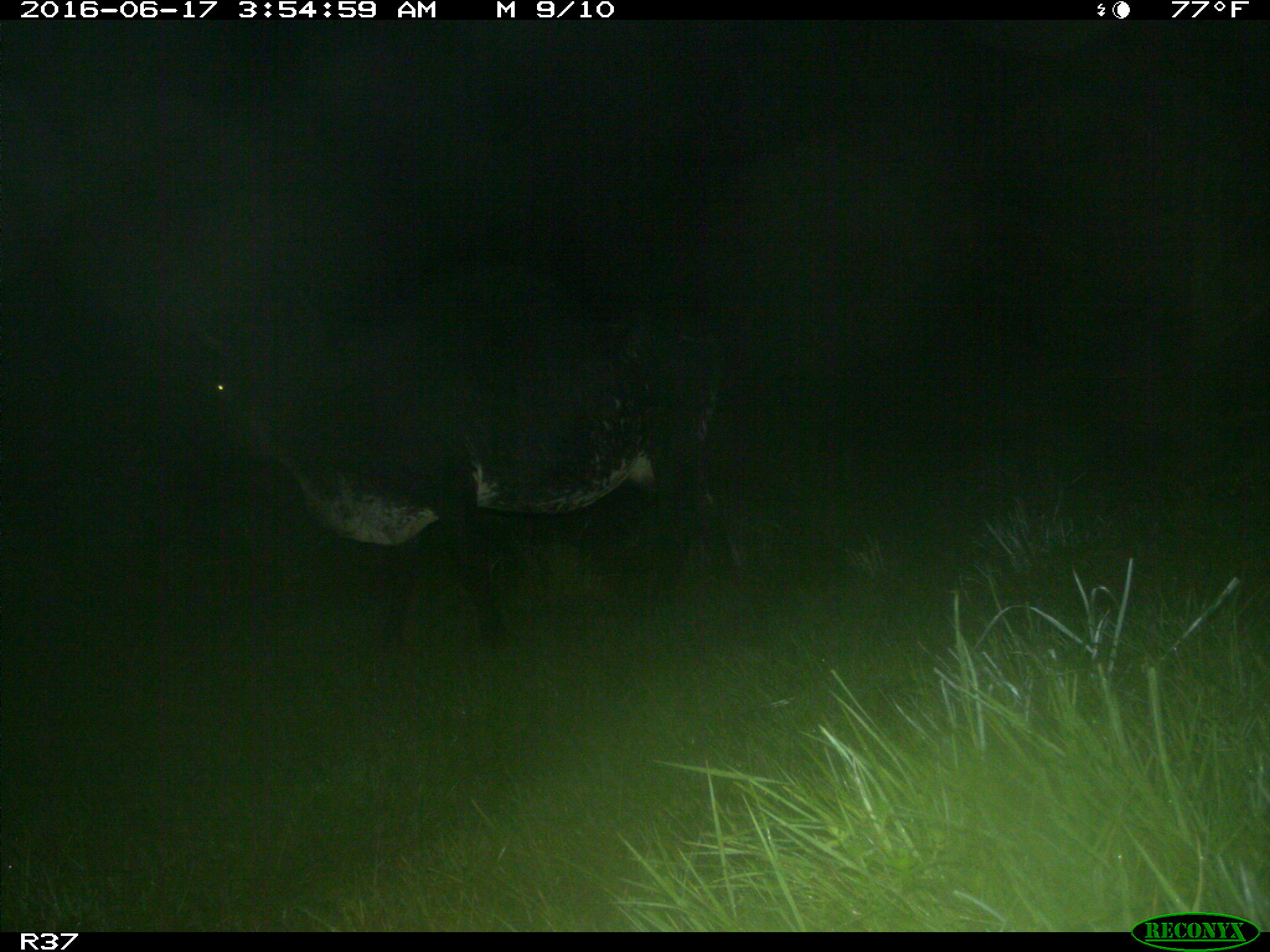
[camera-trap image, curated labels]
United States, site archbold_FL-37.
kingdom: Animalia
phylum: Chordata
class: Mammalia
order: Artiodactyla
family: Bovidae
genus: Bos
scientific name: Bos taurus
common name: domestic cow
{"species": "Bos taurus (domestic cow)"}